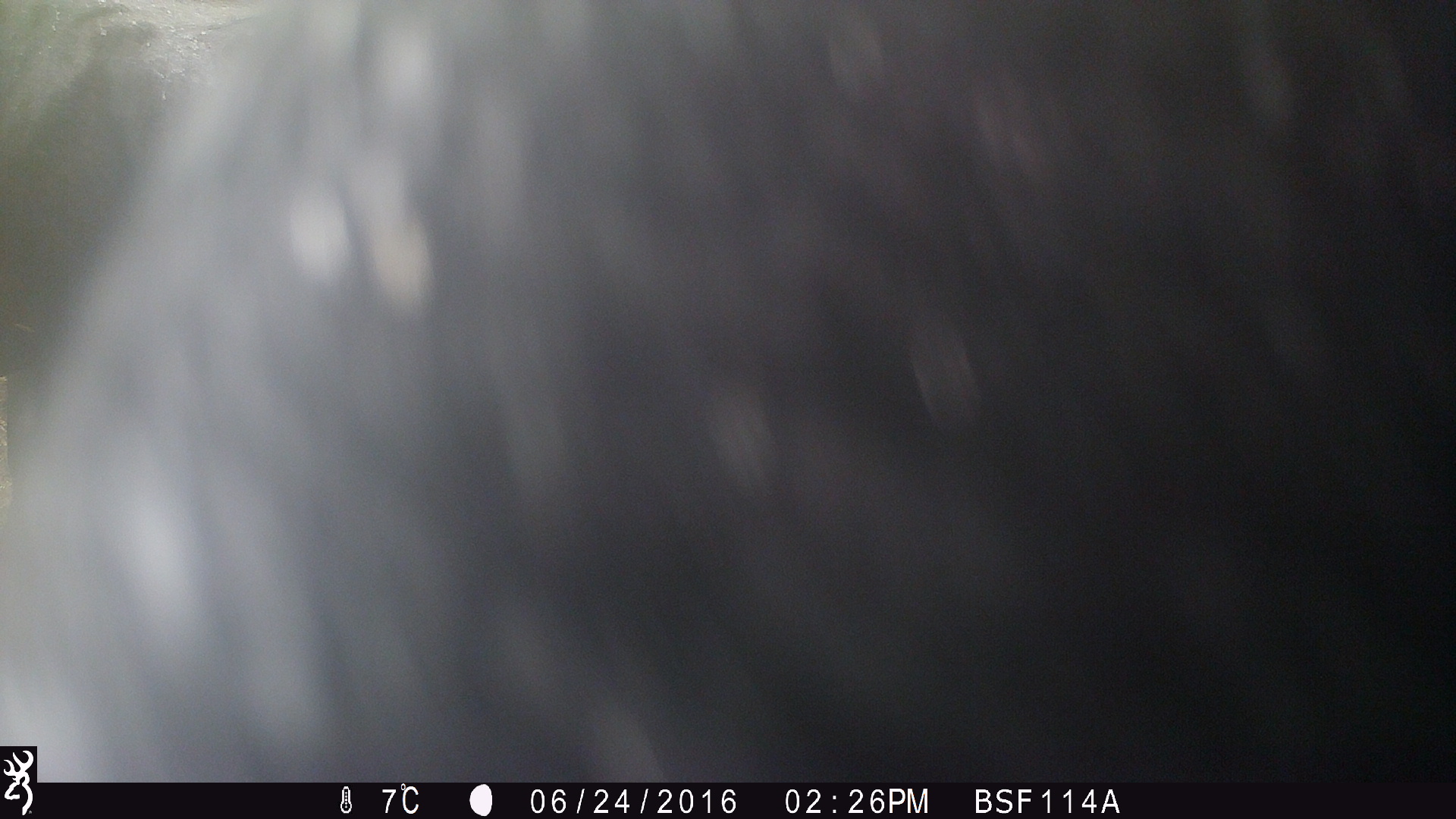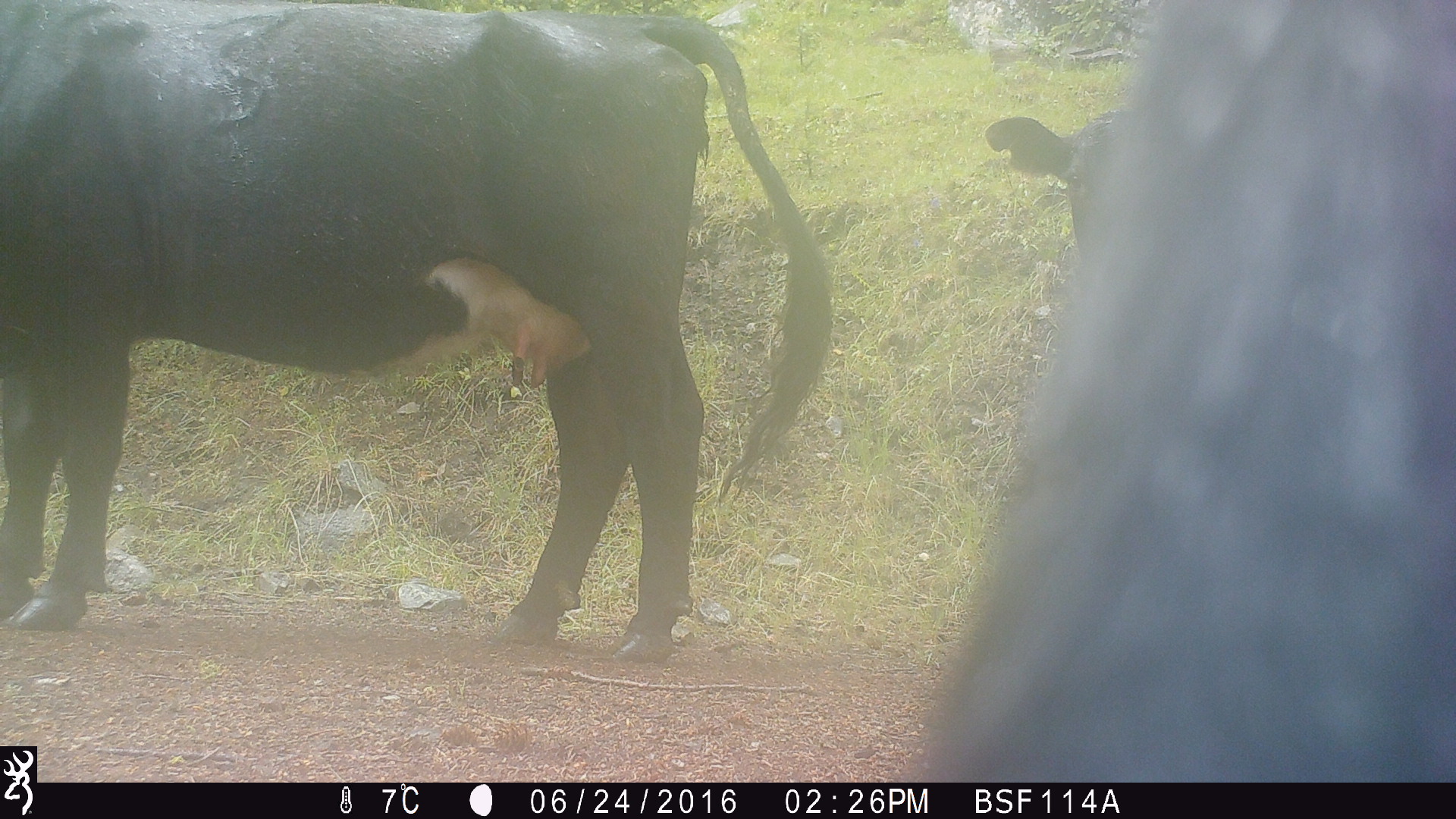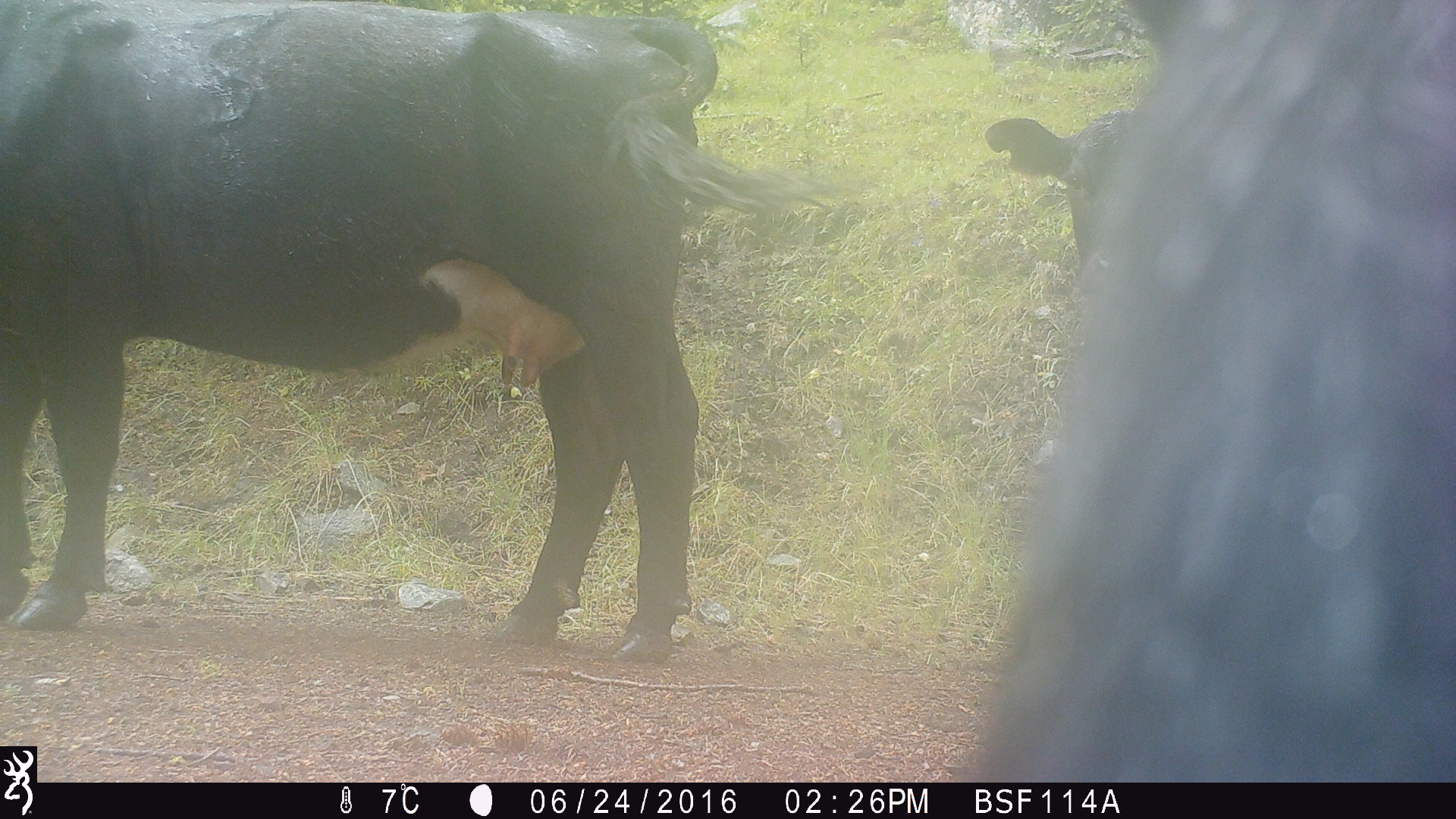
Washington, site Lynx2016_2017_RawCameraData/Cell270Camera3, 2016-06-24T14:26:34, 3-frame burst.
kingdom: Animalia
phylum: Chordata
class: Mammalia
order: Artiodactyla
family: Bovidae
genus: Bos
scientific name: Bos taurus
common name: domestic cattle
Domestic cattle (Bos taurus). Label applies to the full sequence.